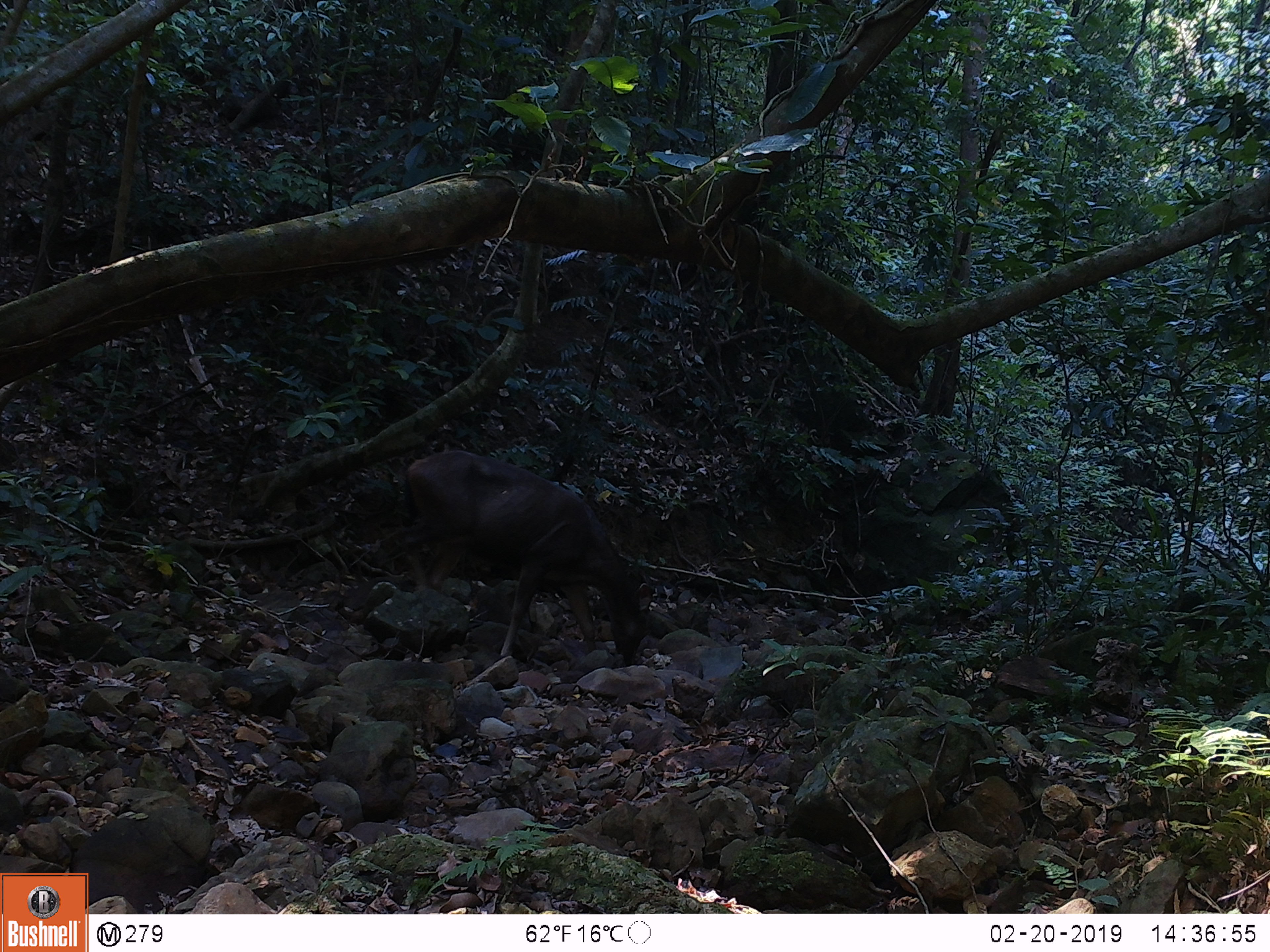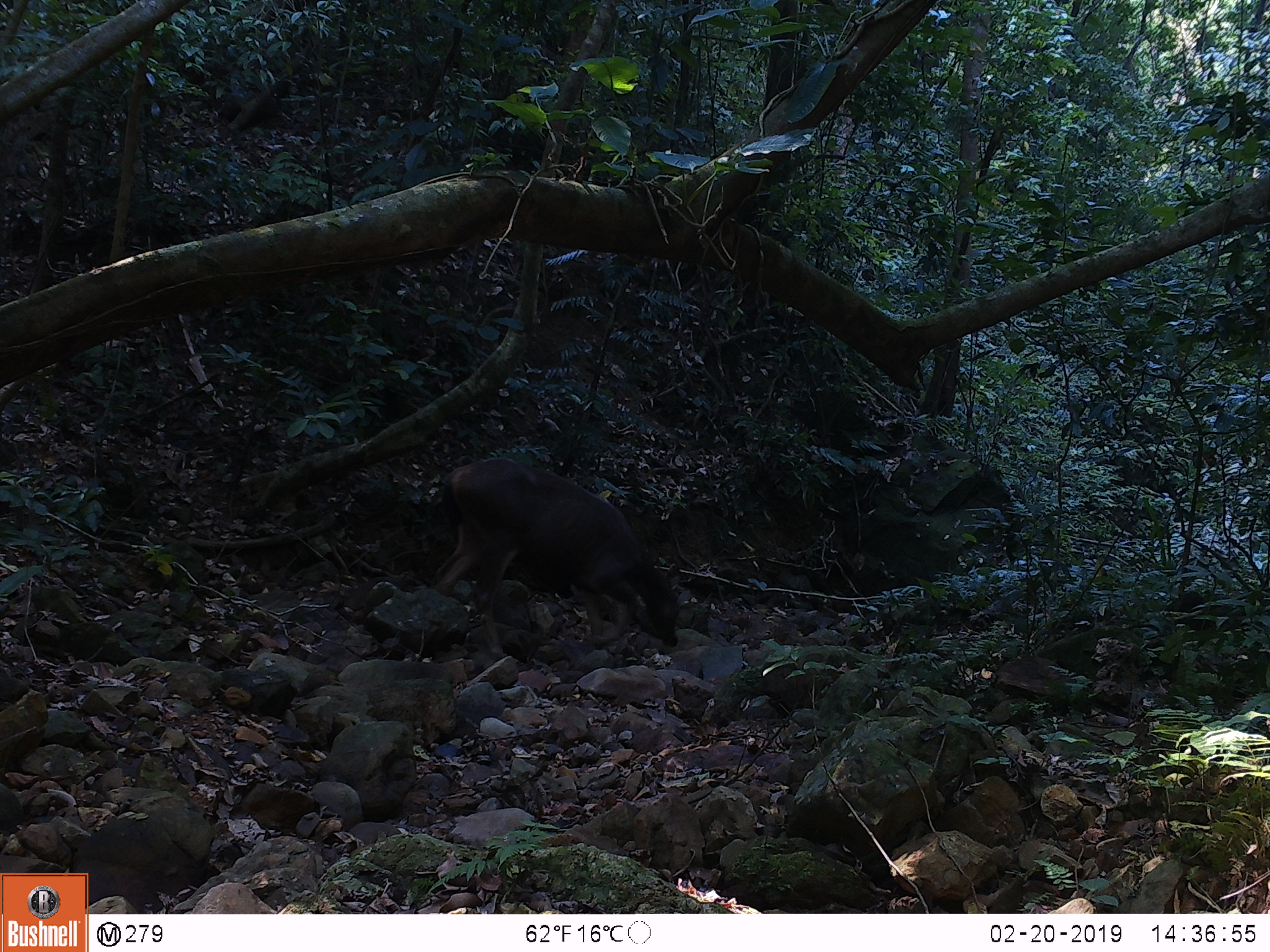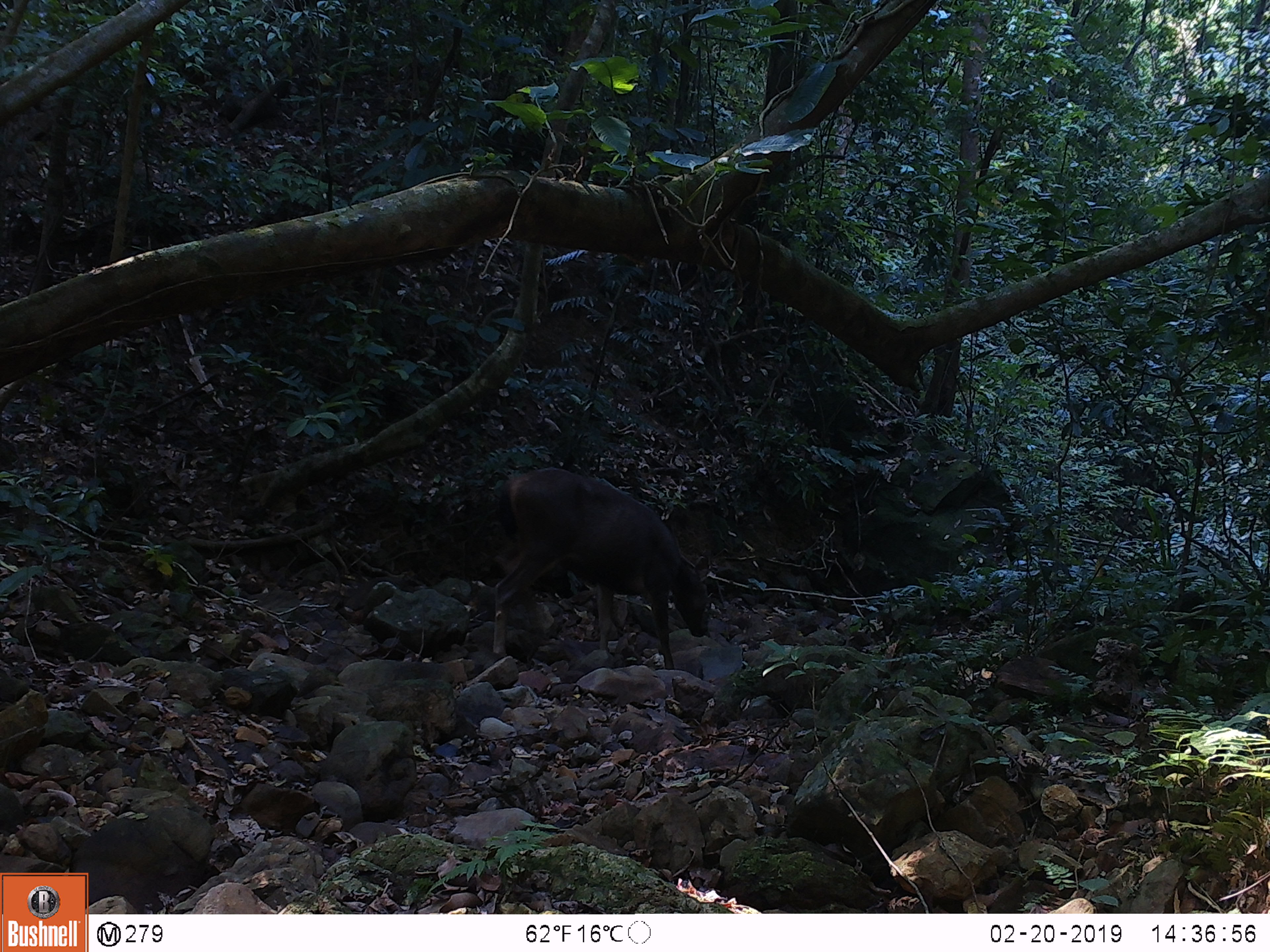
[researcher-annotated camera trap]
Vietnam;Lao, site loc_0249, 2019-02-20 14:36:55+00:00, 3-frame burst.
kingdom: Animalia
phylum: Chordata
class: Mammalia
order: Artiodactyla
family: Cervidae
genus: Rusa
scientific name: Rusa unicolor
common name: sambar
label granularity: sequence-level